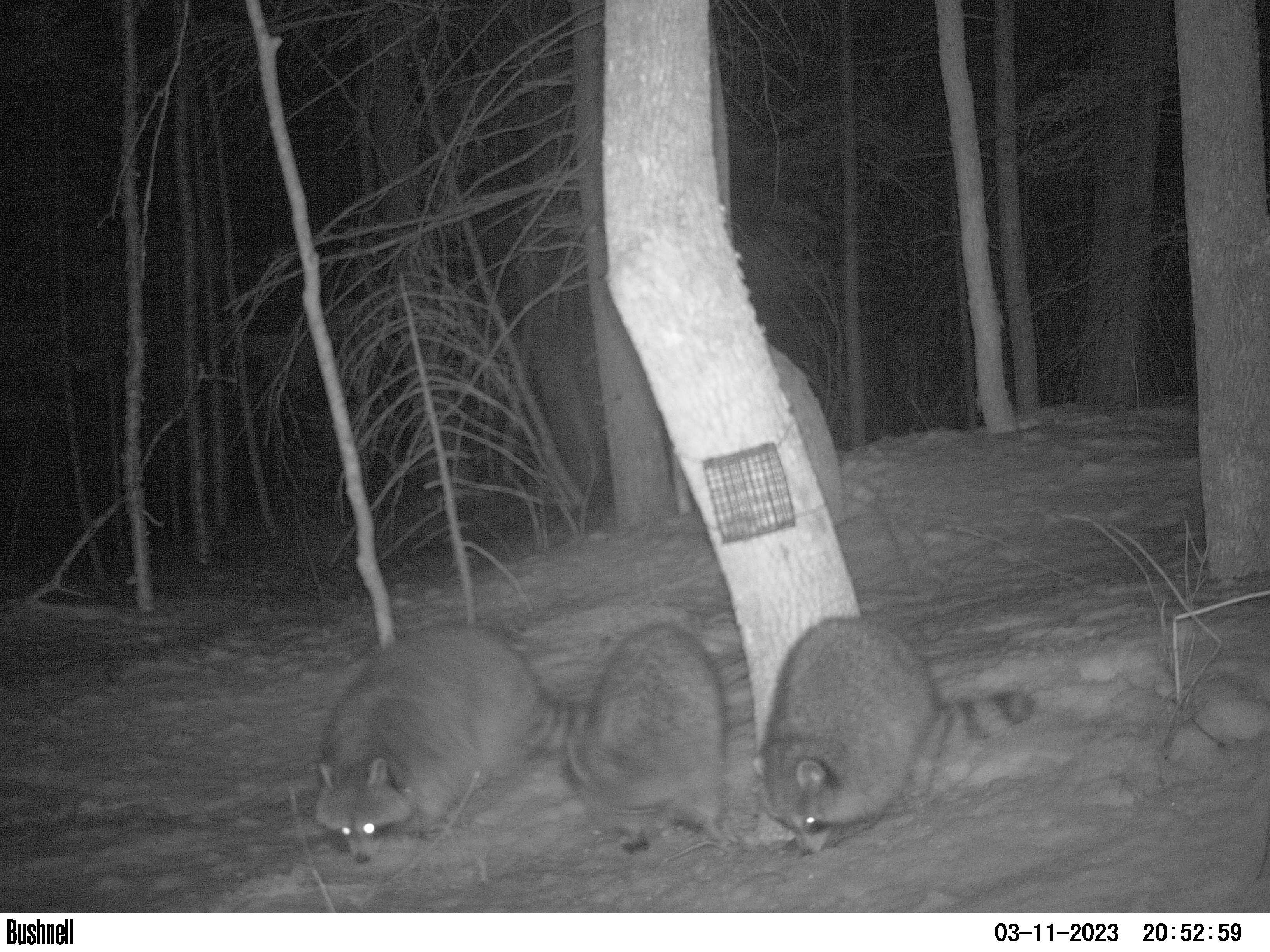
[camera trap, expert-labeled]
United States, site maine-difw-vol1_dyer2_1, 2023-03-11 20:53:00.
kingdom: Animalia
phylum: Chordata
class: Mammalia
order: Carnivora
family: Procyonidae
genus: Procyon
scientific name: Procyon lotor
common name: raccoon